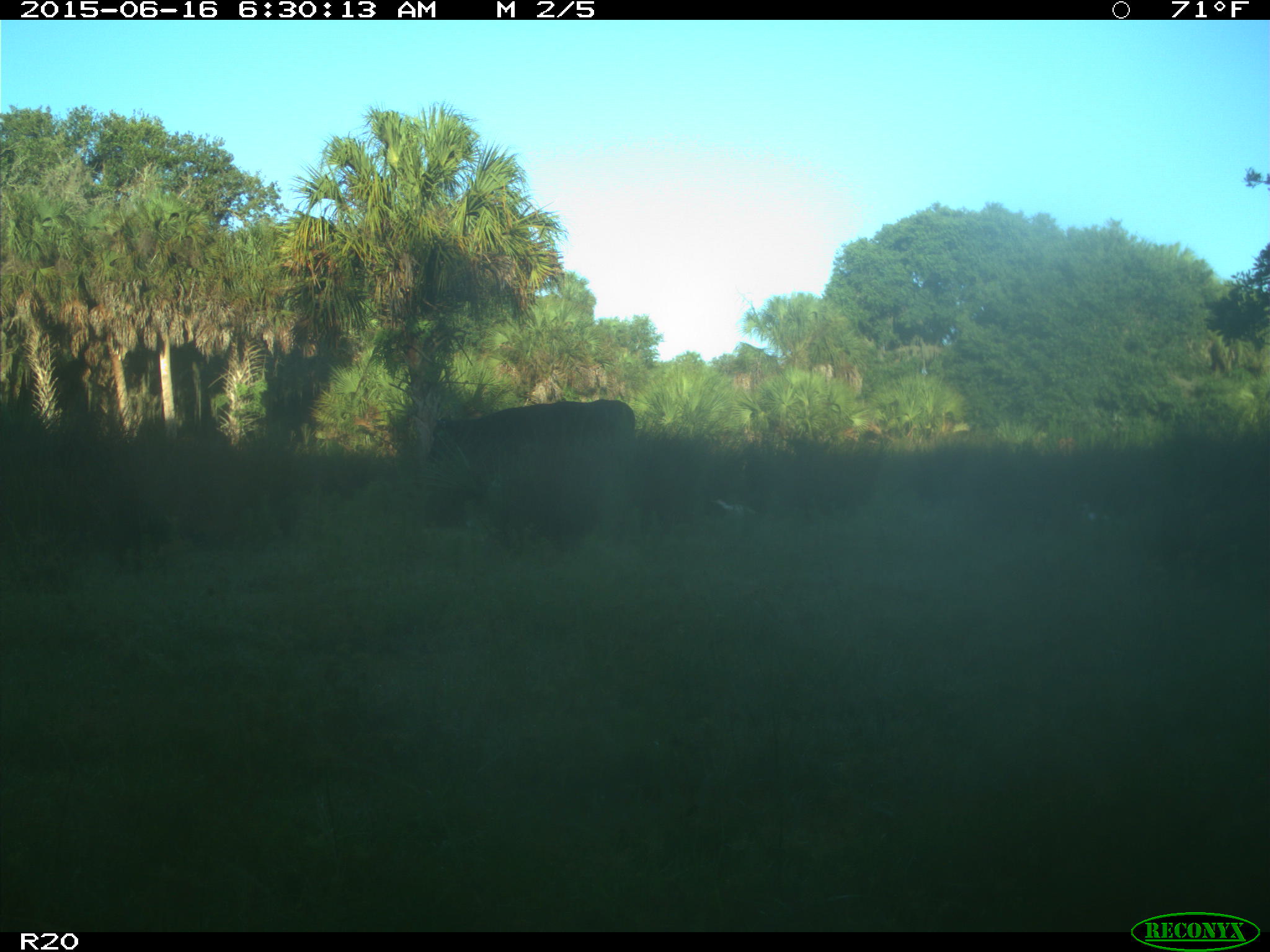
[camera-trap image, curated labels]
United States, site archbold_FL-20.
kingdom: Animalia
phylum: Chordata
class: Mammalia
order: Artiodactyla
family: Bovidae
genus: Bos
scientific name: Bos taurus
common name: domestic cow